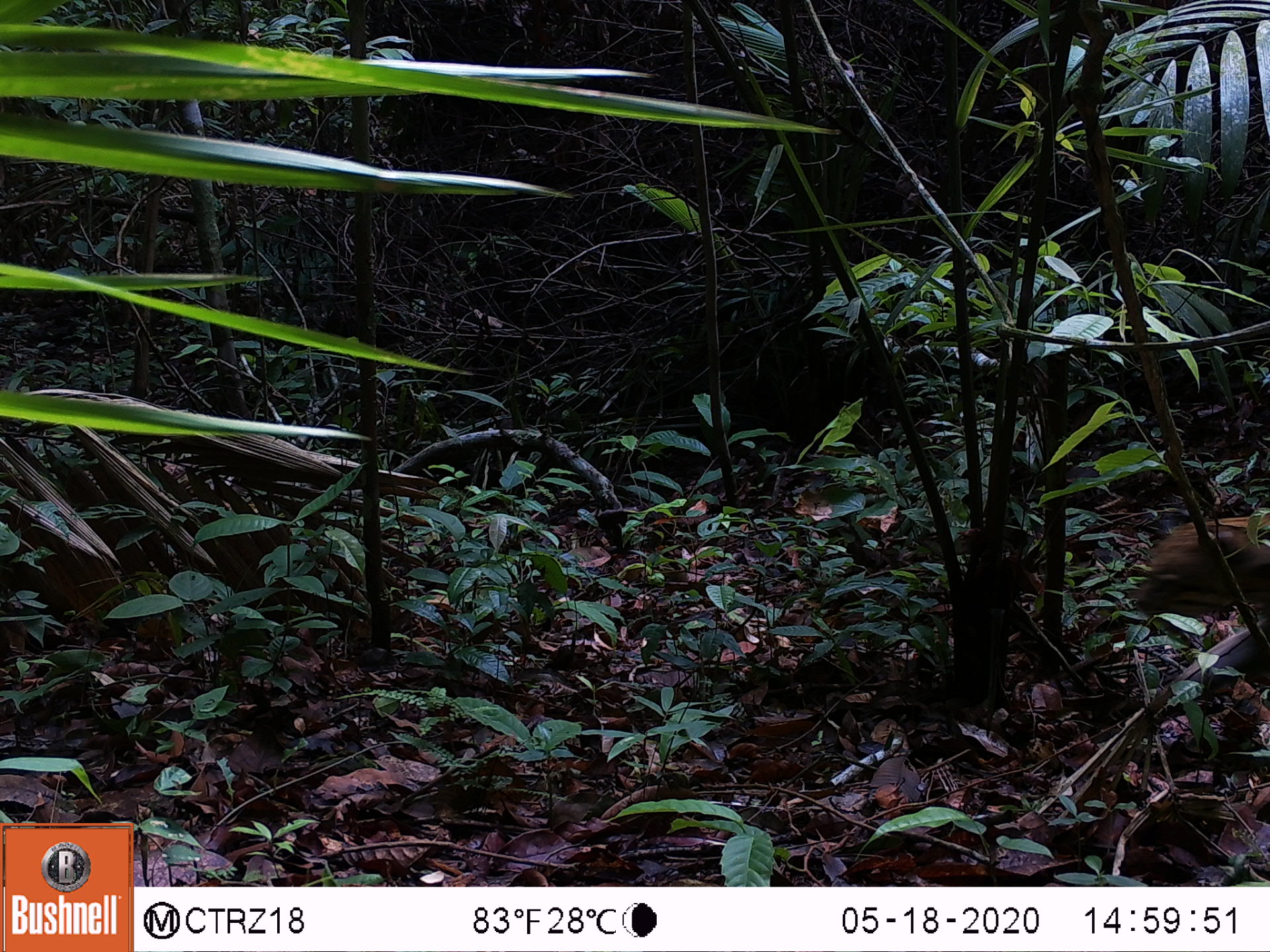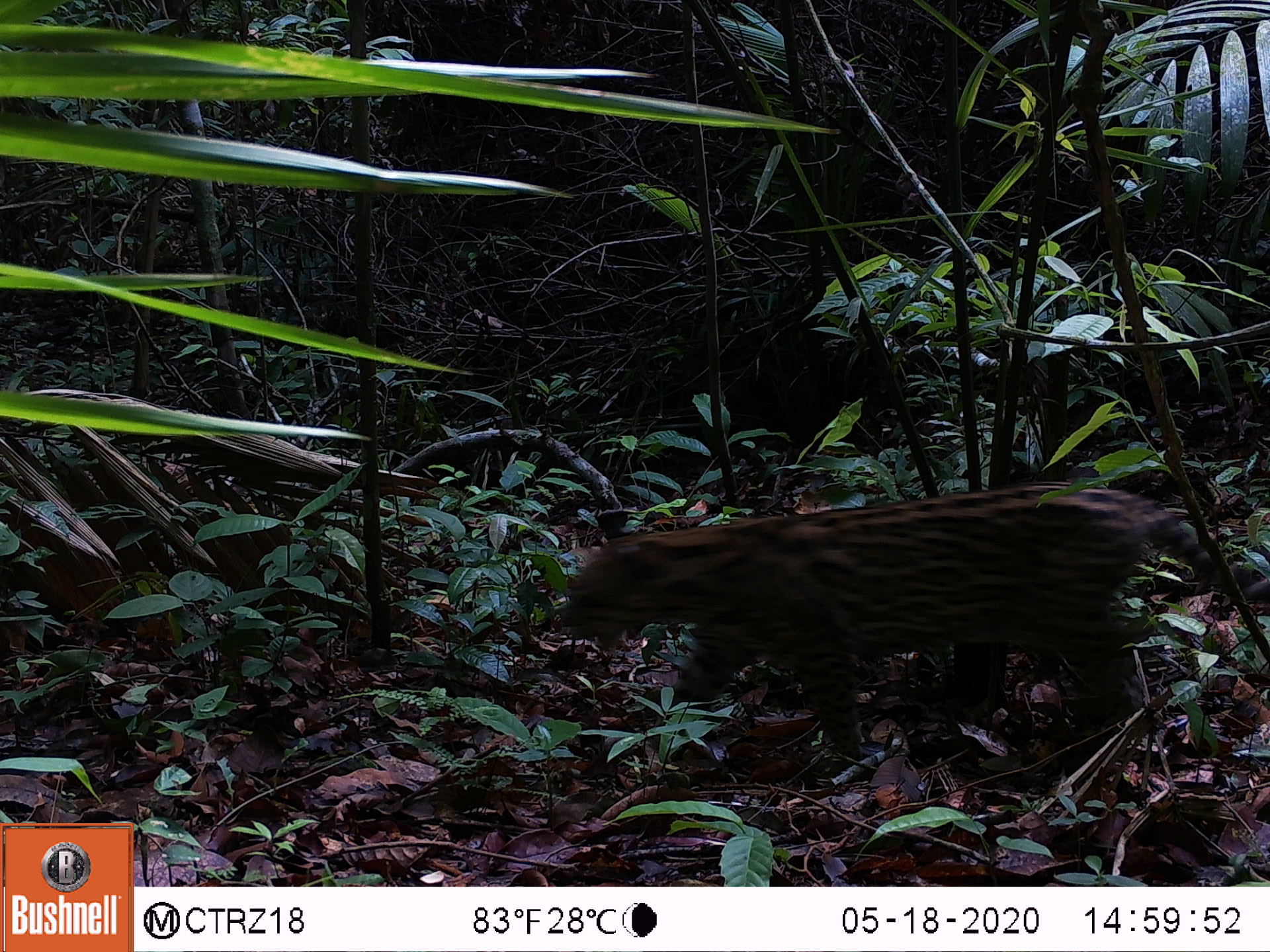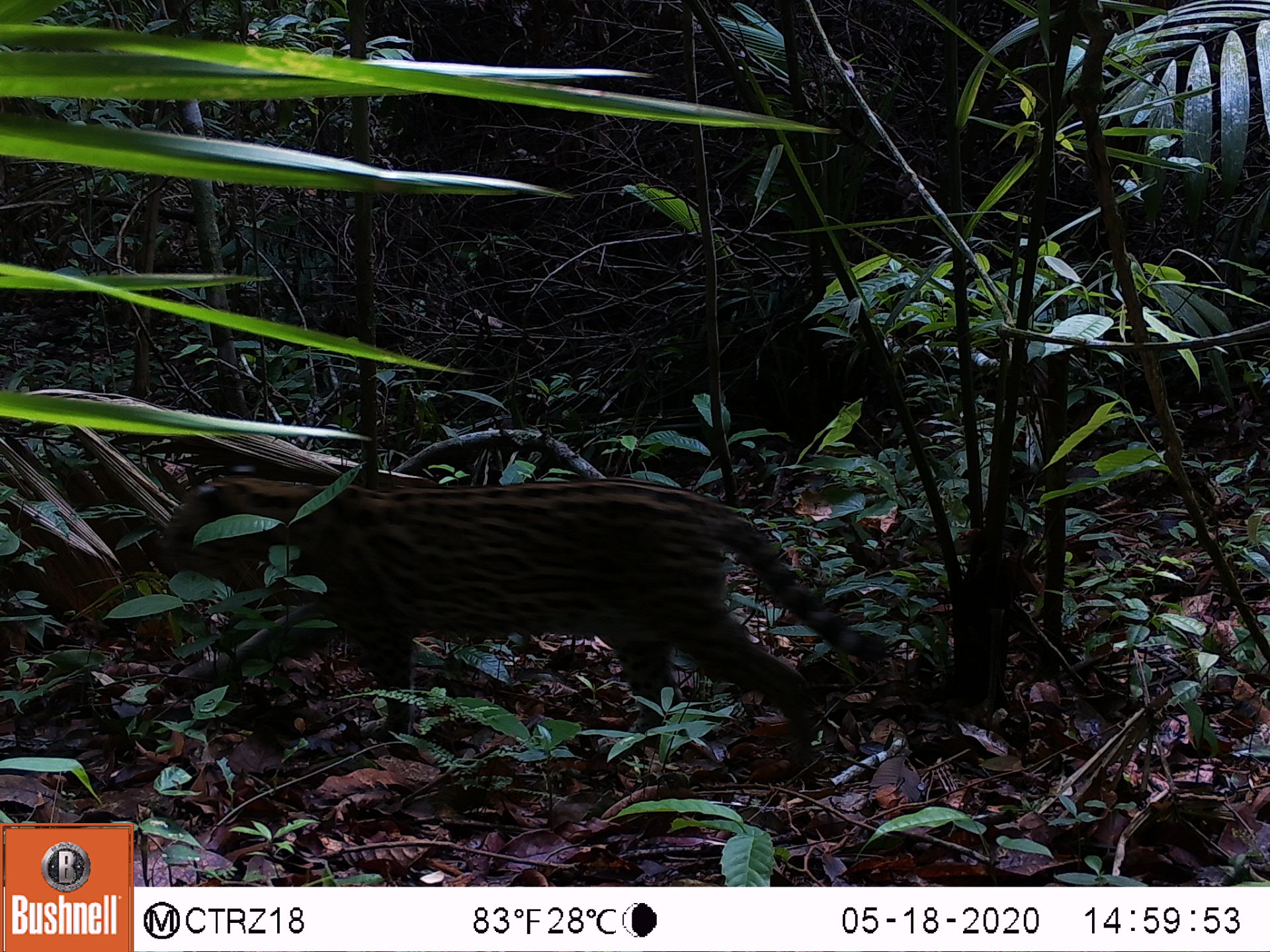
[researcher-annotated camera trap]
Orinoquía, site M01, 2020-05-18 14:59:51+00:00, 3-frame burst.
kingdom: Animalia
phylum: Chordata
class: Mammalia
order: Carnivora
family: Felidae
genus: Leopardus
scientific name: Leopardus pardalis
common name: ocelot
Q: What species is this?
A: Ocelot (Leopardus pardalis).